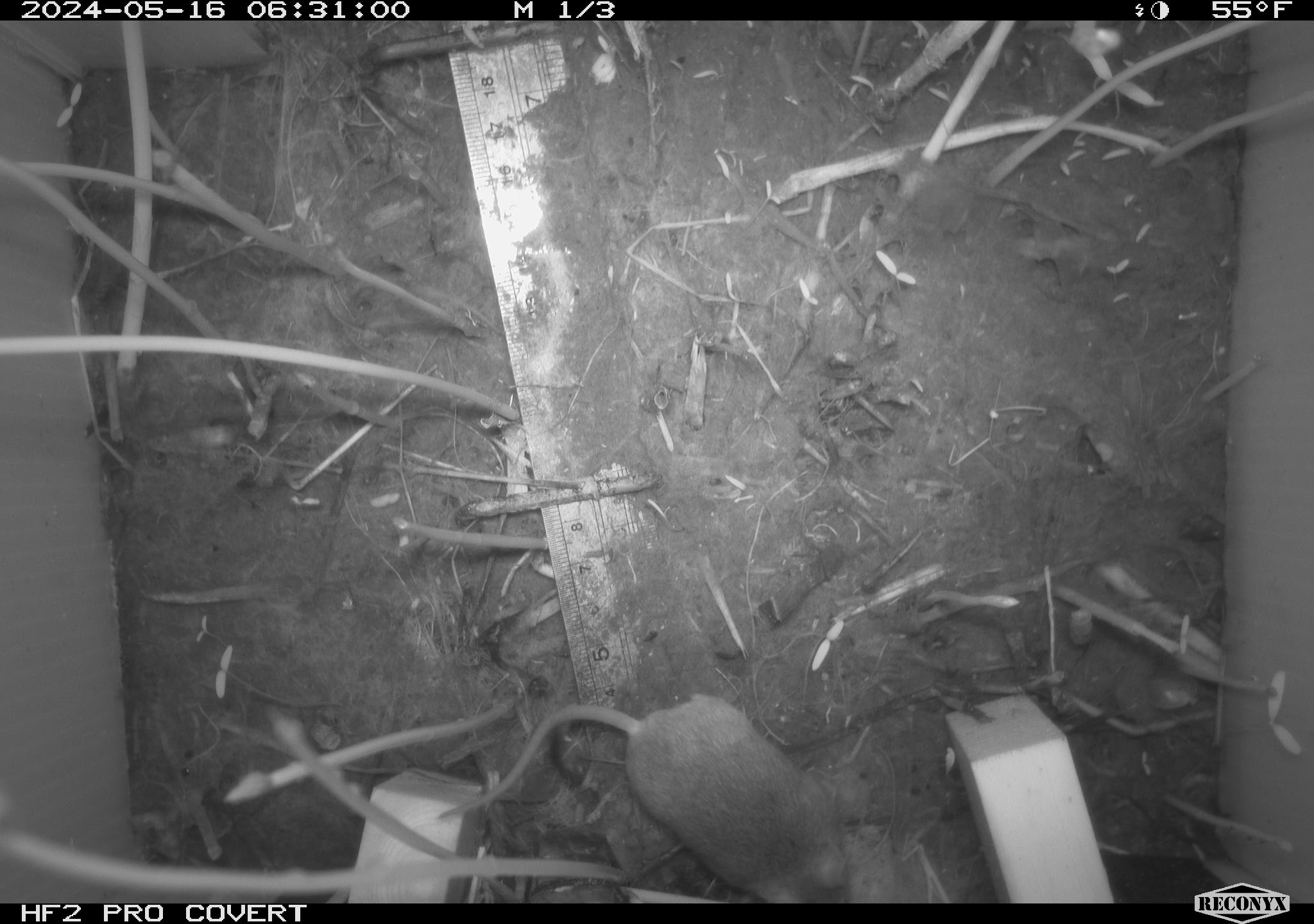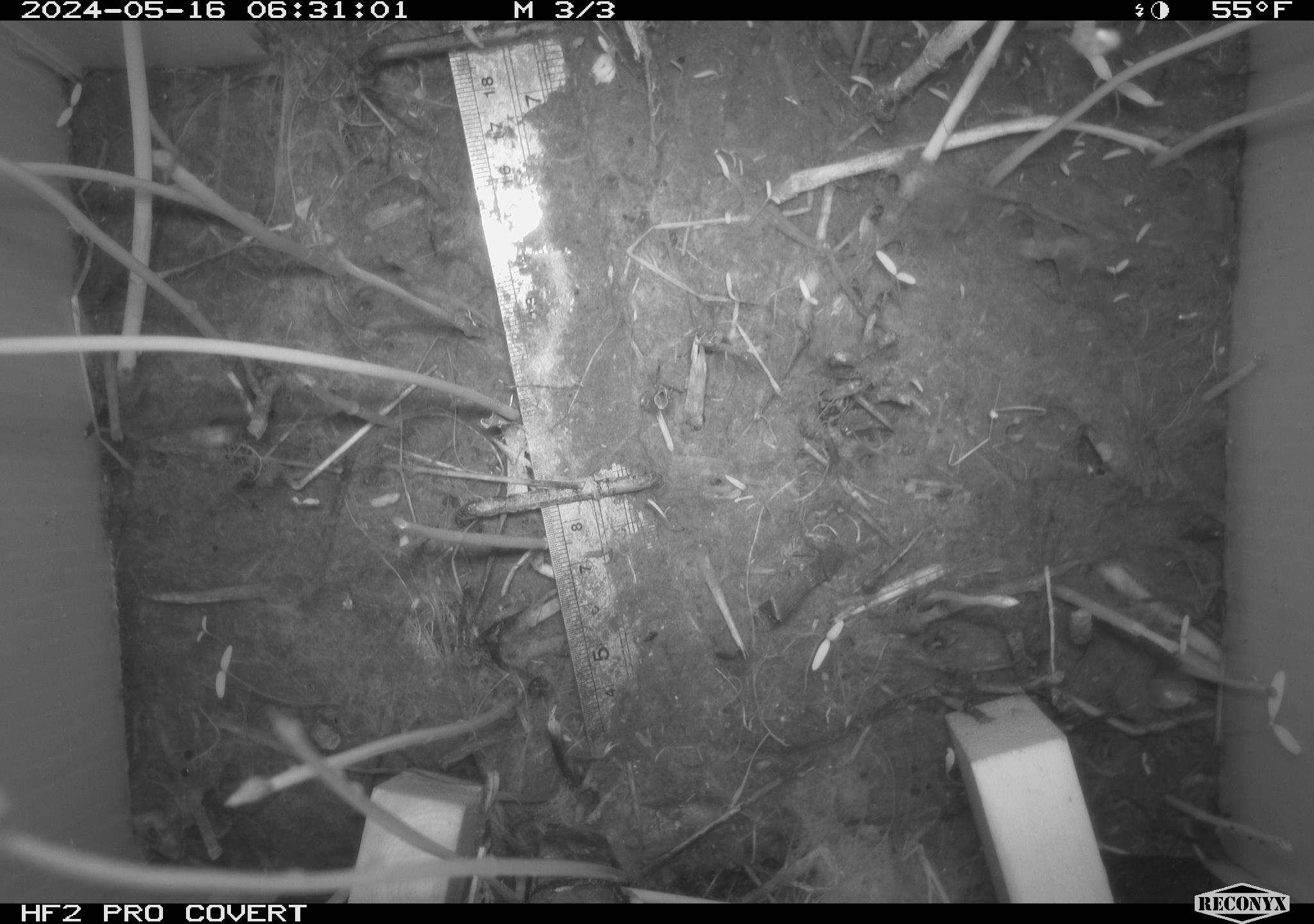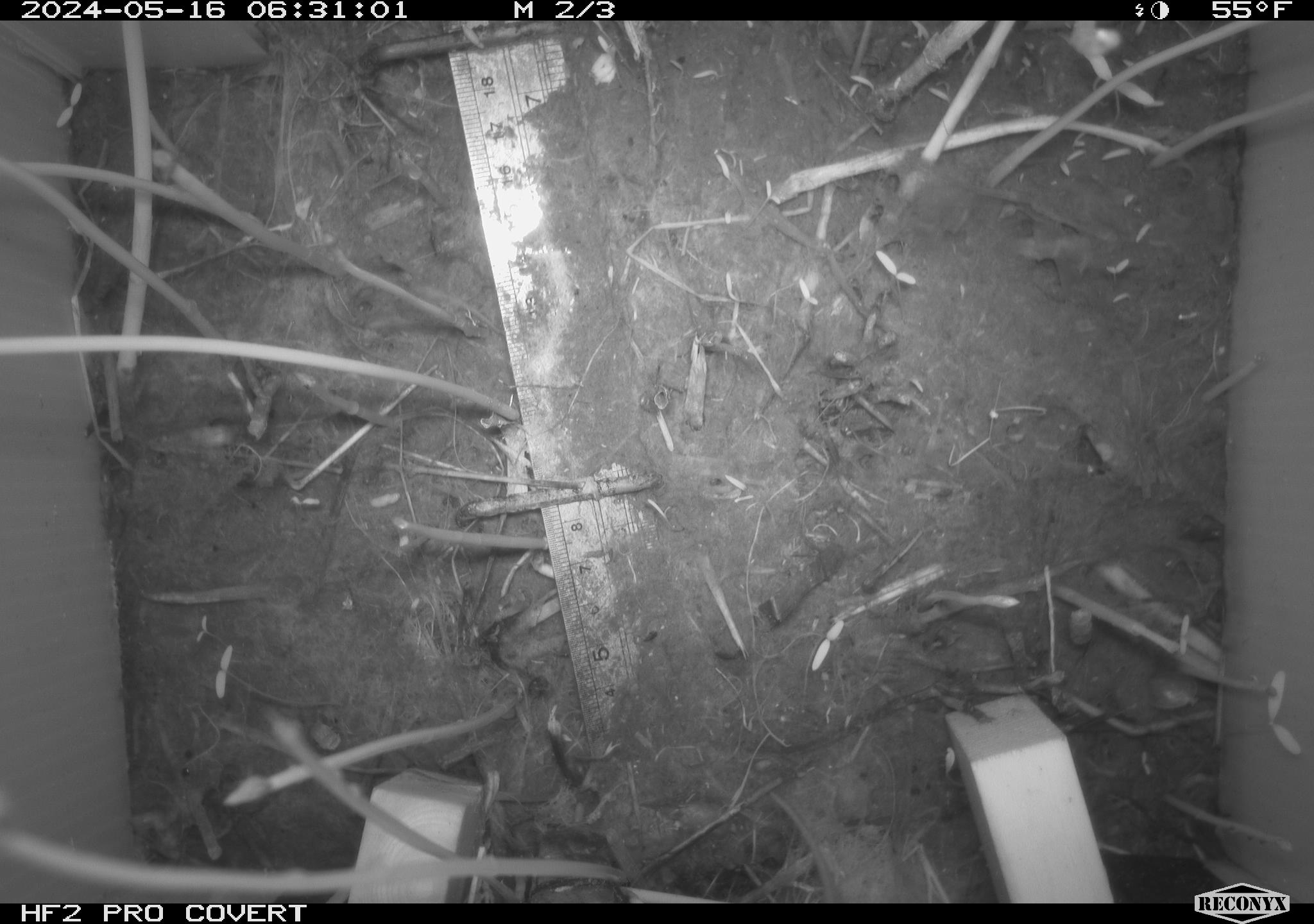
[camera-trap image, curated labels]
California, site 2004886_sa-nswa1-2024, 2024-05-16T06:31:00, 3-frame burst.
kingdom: Animalia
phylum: Chordata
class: Mammalia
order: Rodentia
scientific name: Rodentia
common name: mouse species